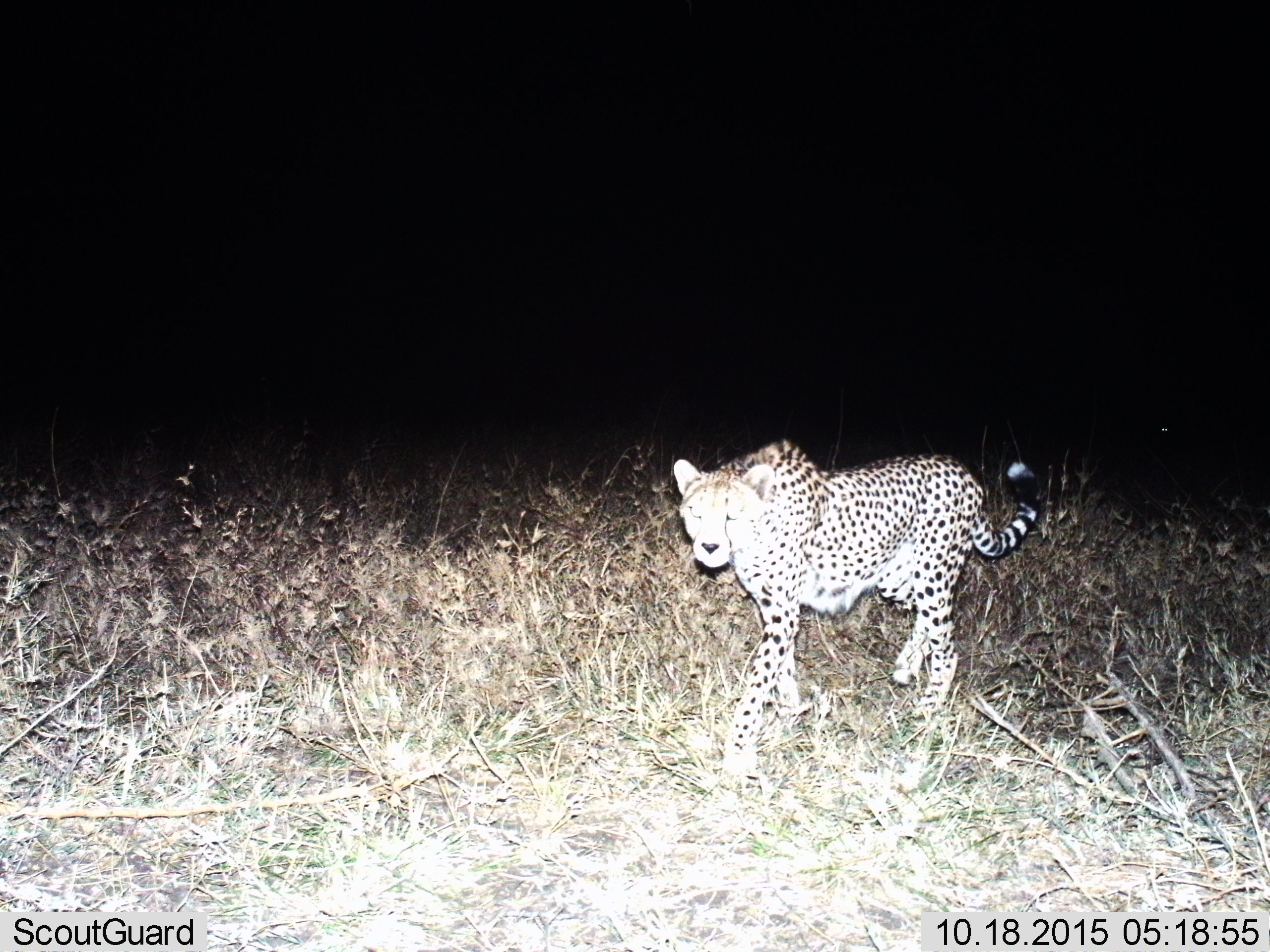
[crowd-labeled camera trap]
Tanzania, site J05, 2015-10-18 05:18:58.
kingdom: Animalia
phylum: Chordata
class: Mammalia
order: Carnivora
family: Felidae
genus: Acinonyx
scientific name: Acinonyx jubatus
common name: cheetah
Cheetah (Acinonyx jubatus), count 1. Behavior (volunteer vote fractions): standing 33%, resting 0%, moving 78%, interacting 0%. Young present (vote fraction): 0%. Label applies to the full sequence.